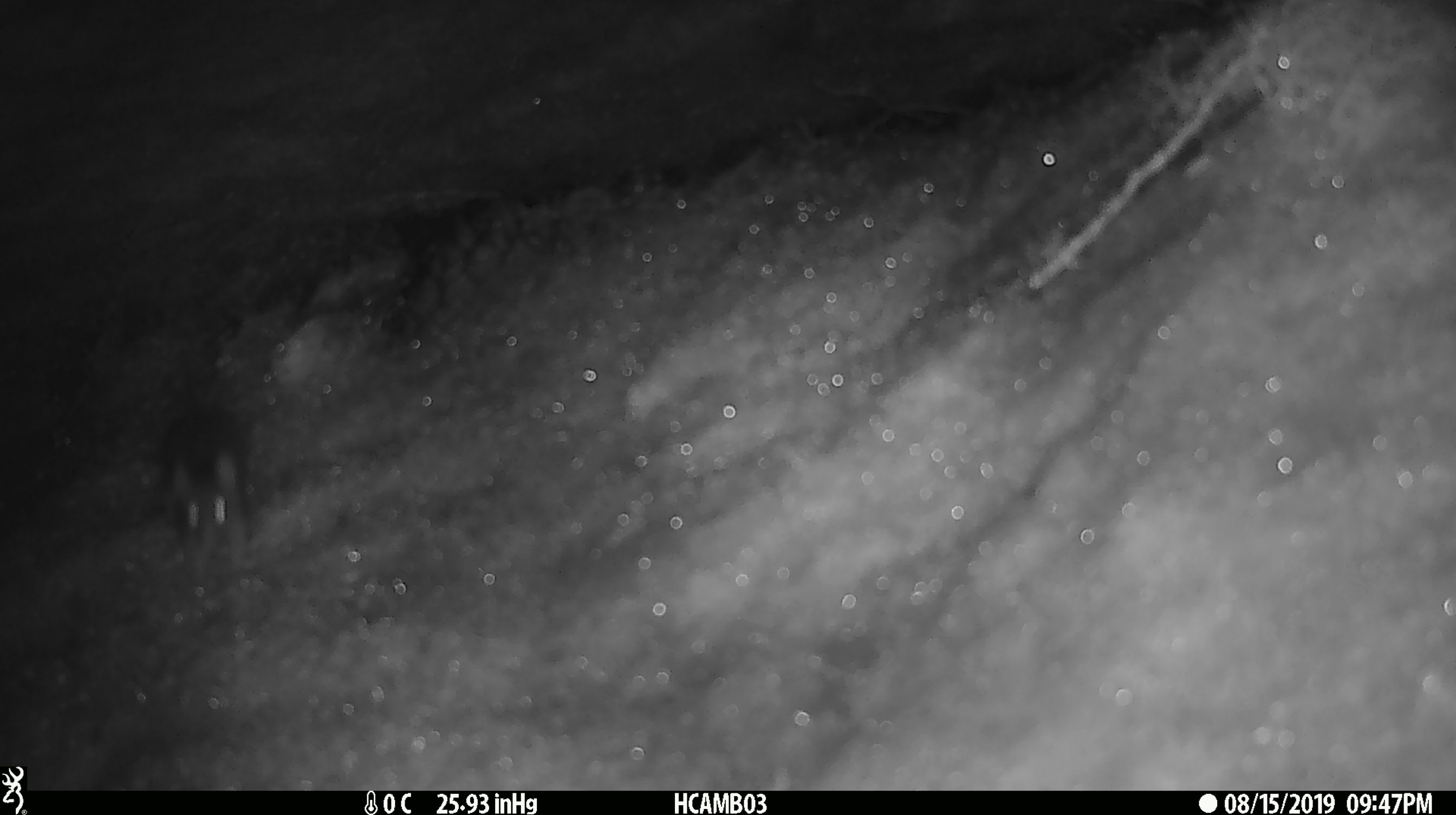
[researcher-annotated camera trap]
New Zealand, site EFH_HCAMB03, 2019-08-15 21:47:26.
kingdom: Animalia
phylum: Chordata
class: Mammalia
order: Rodentia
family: Muridae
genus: Mus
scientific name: Mus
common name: mouse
Mouse (Mus).